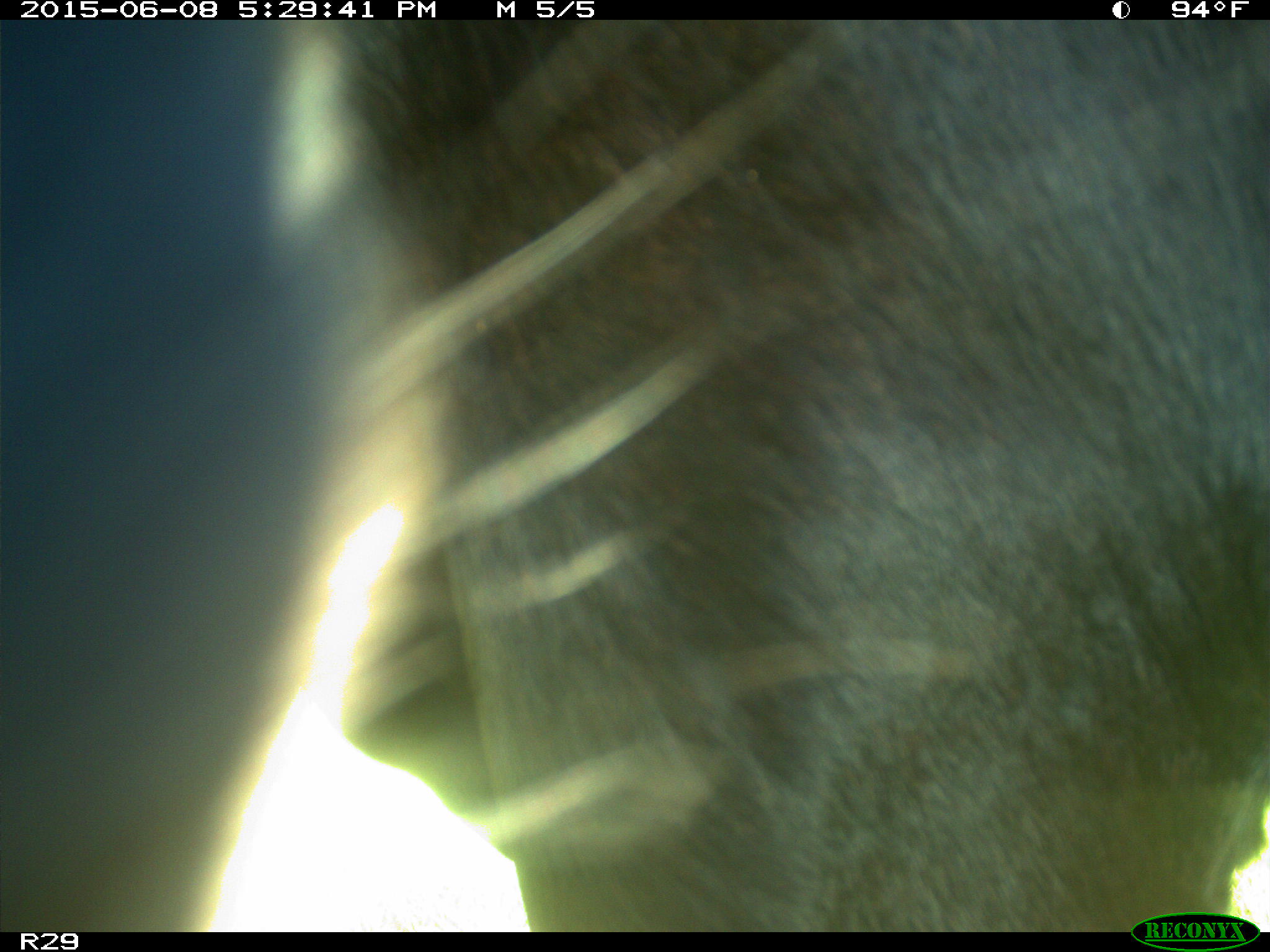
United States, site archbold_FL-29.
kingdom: Animalia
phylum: Chordata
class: Mammalia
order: Artiodactyla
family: Bovidae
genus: Bos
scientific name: Bos taurus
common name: domestic cow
Bos taurus (domestic cow).